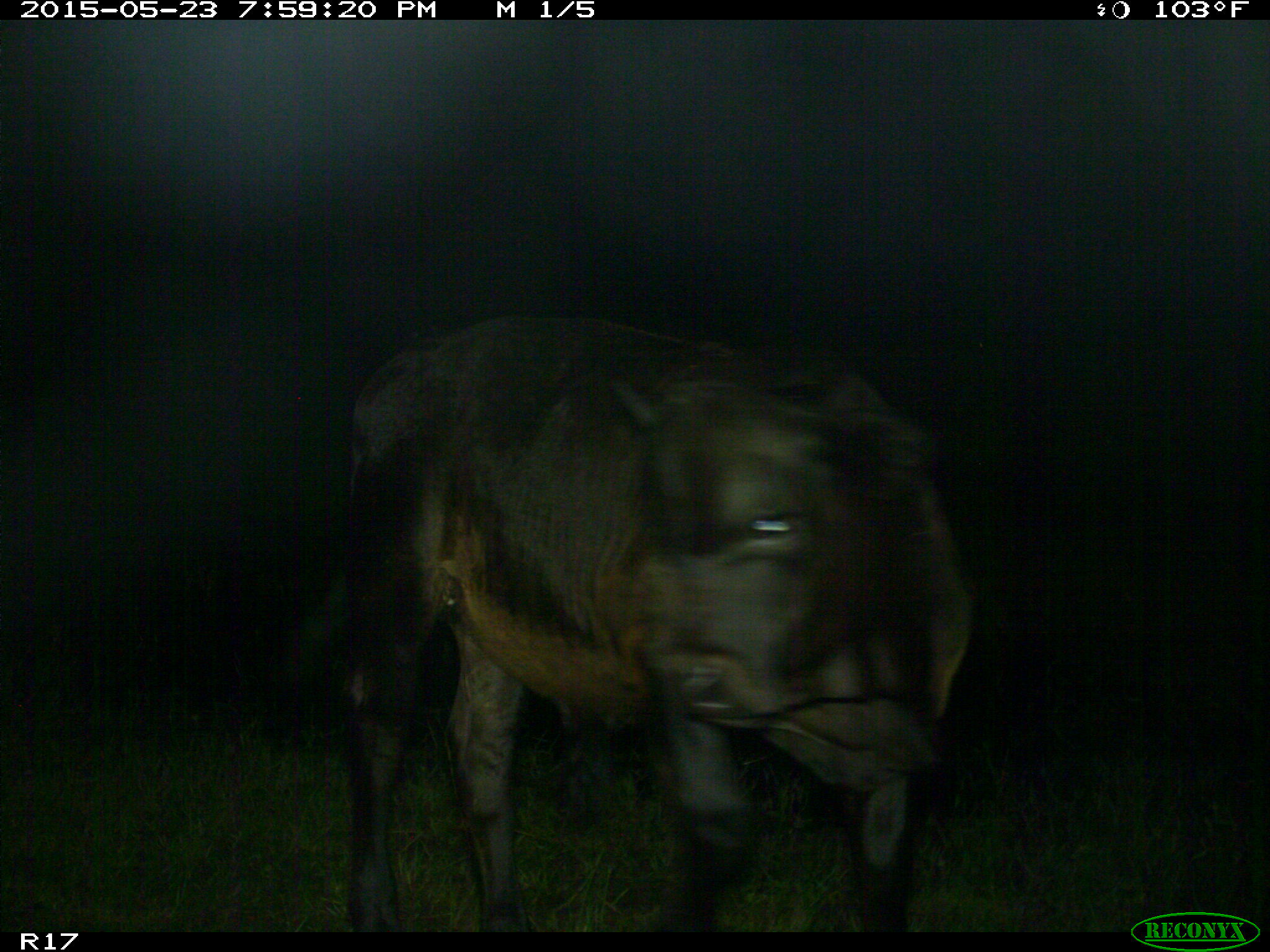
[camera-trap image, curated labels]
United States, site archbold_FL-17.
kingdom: Animalia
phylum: Chordata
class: Mammalia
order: Artiodactyla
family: Bovidae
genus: Bos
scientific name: Bos taurus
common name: domestic cow